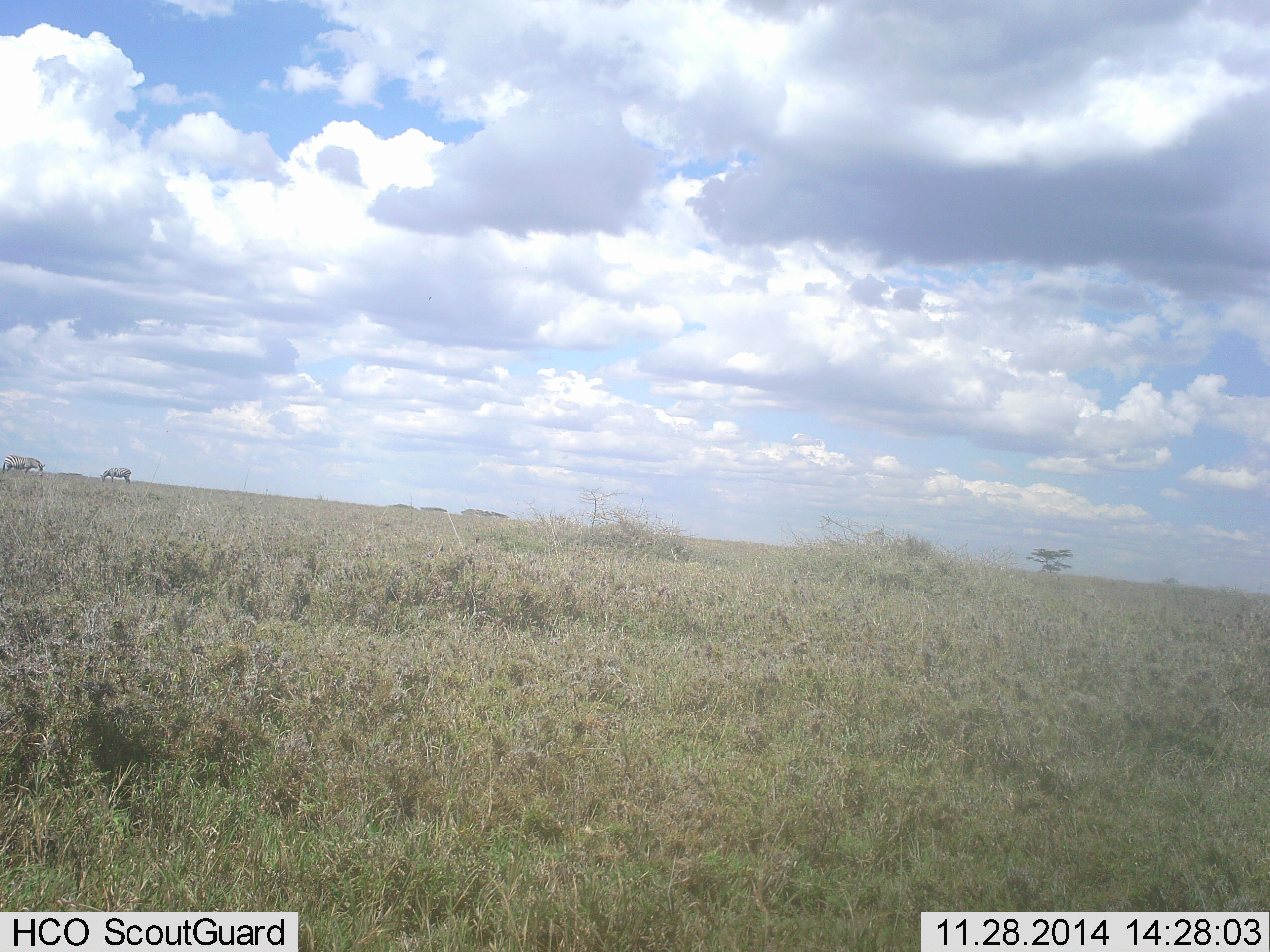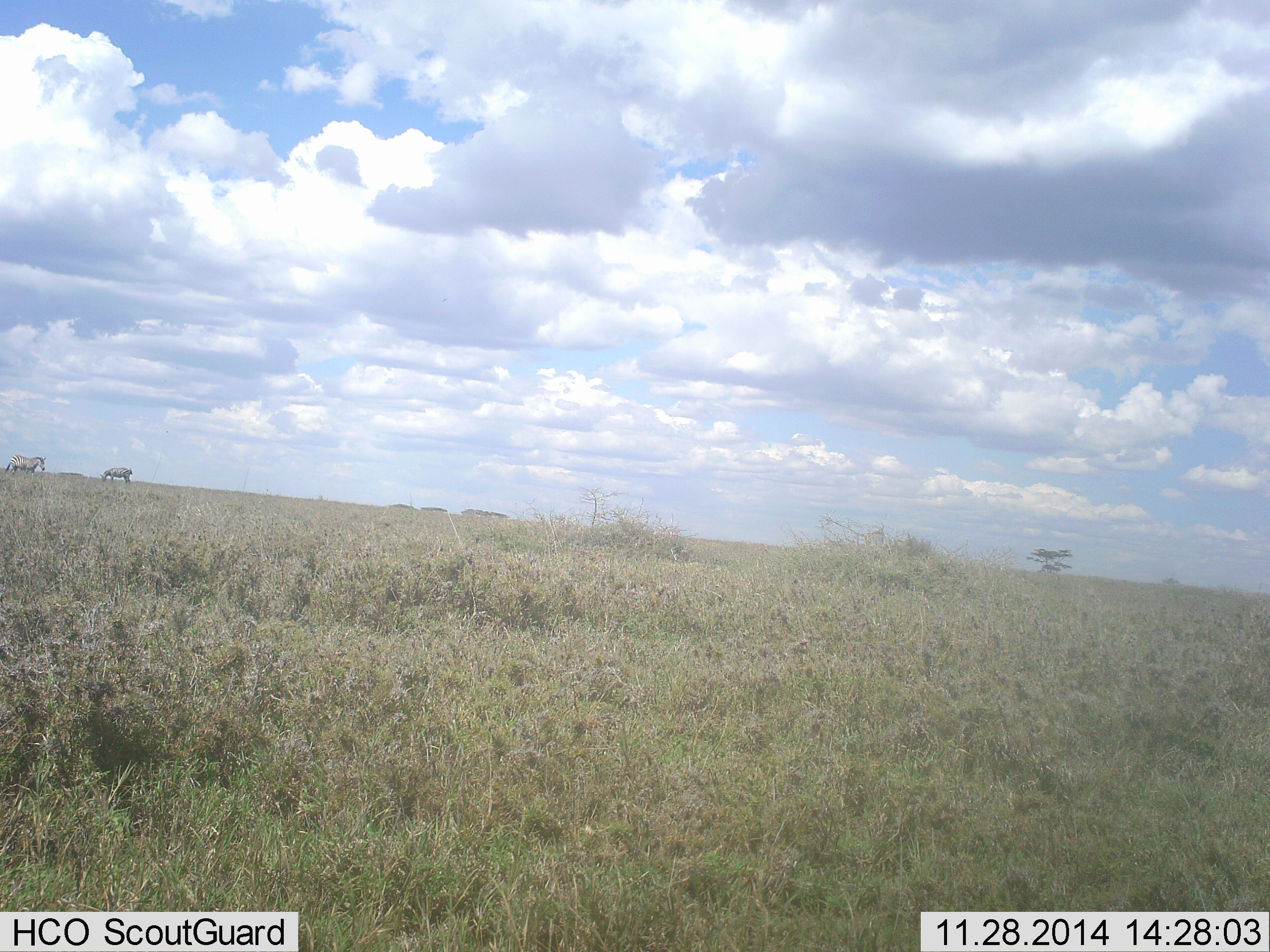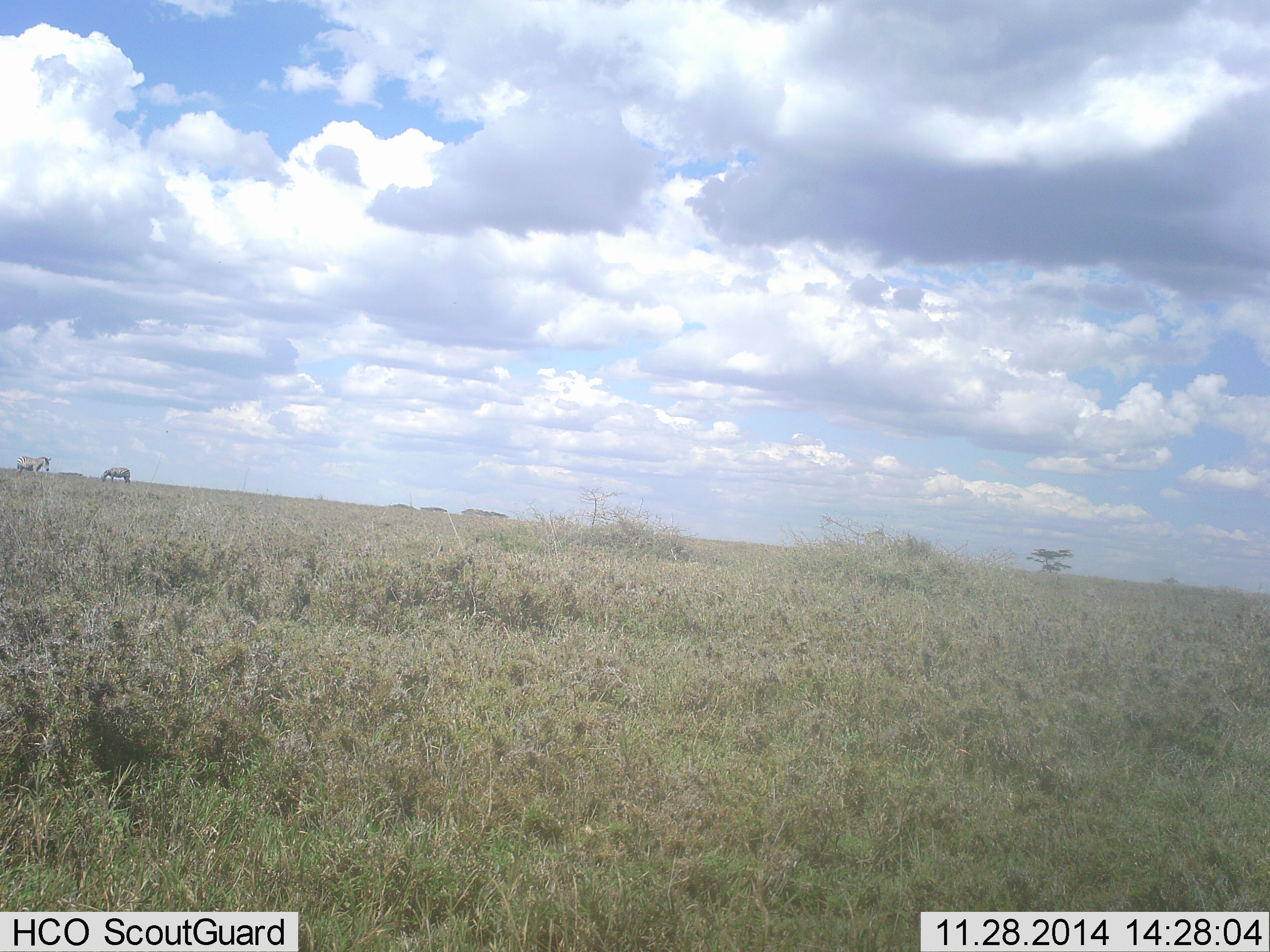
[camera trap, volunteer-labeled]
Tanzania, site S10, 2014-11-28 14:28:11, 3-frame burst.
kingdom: Animalia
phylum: Chordata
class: Mammalia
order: Perissodactyla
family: Equidae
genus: Equus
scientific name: Equus quagga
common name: plains zebra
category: zebra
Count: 2.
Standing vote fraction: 40%.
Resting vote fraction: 0%.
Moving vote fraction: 30%.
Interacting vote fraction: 0%.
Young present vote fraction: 0%.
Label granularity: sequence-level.